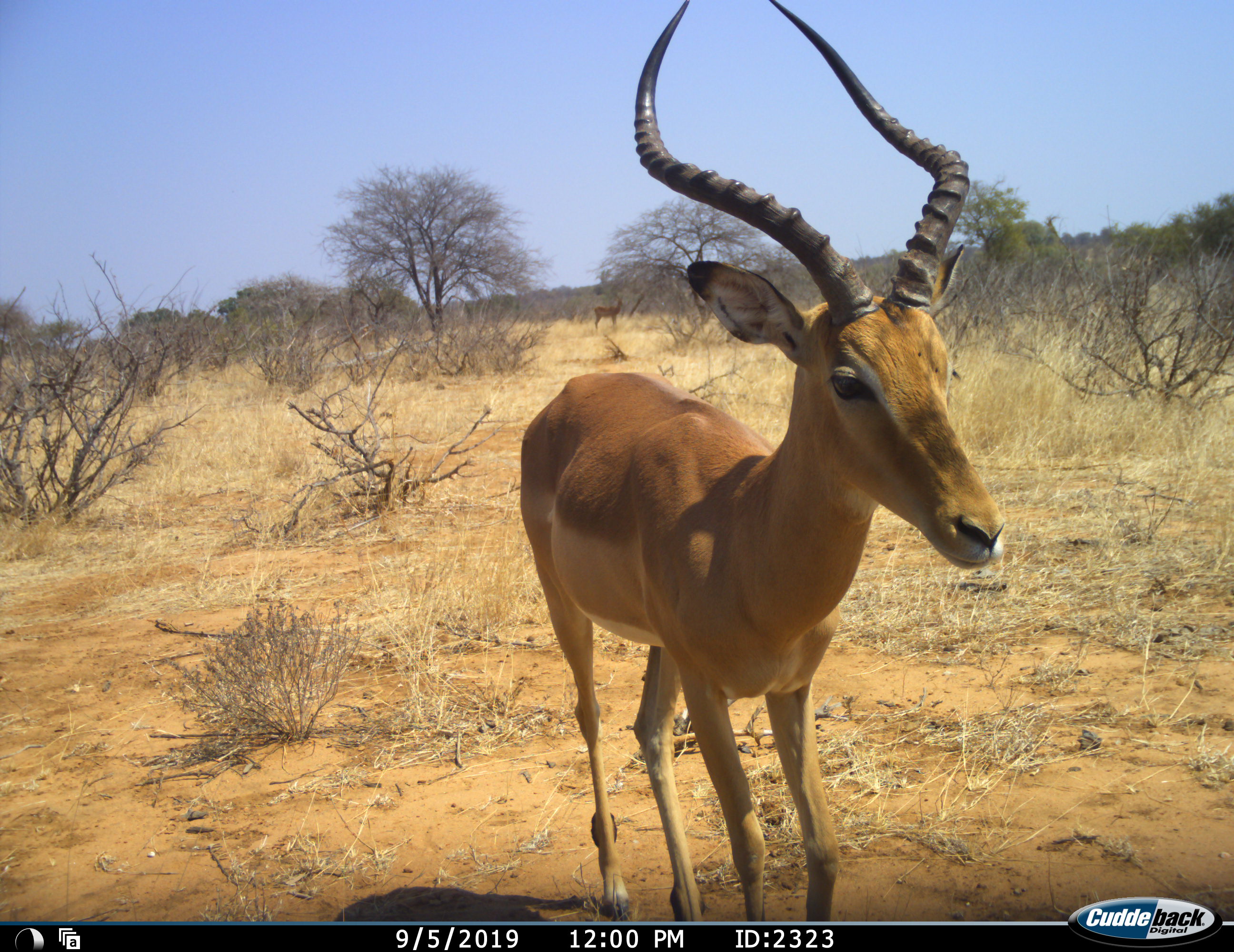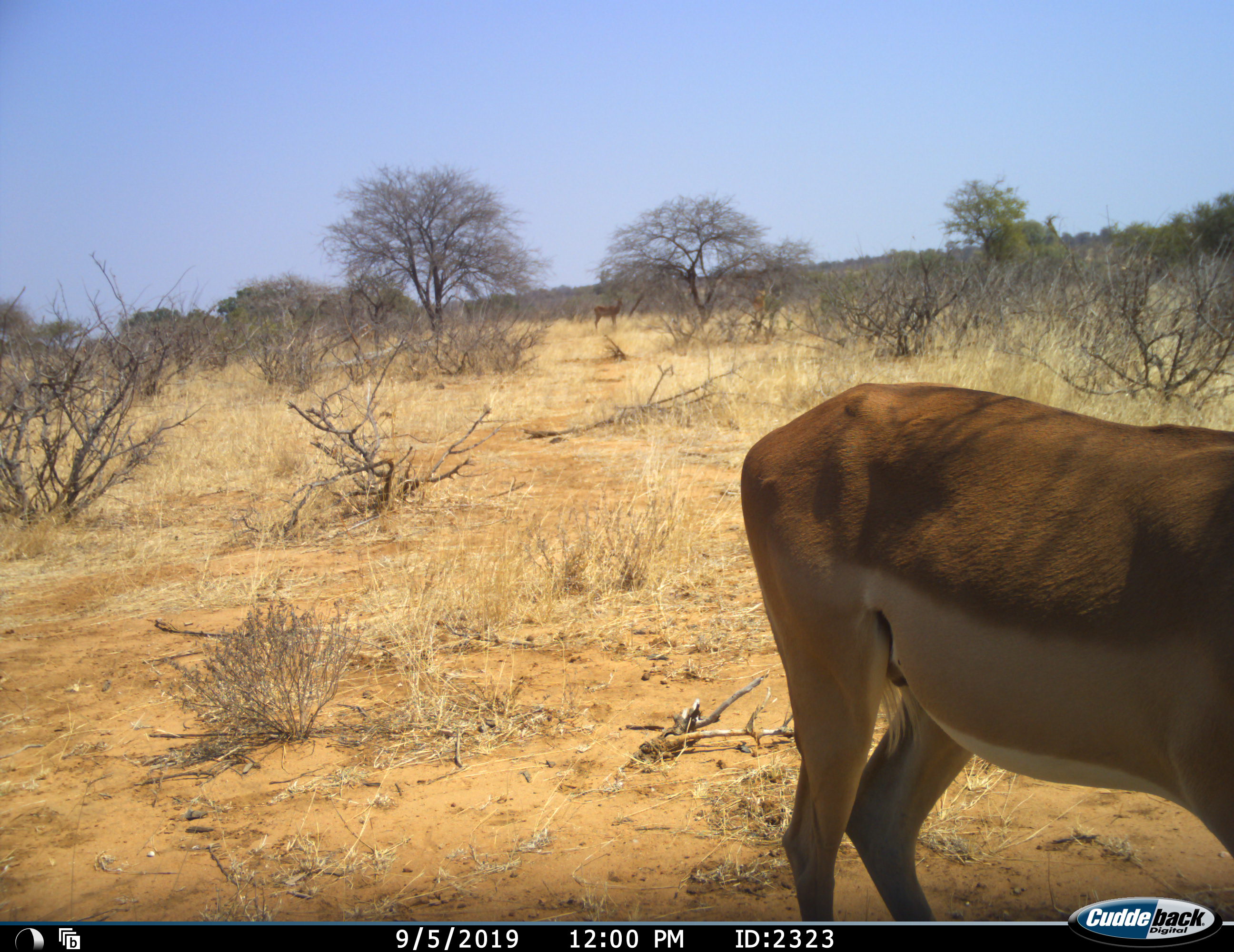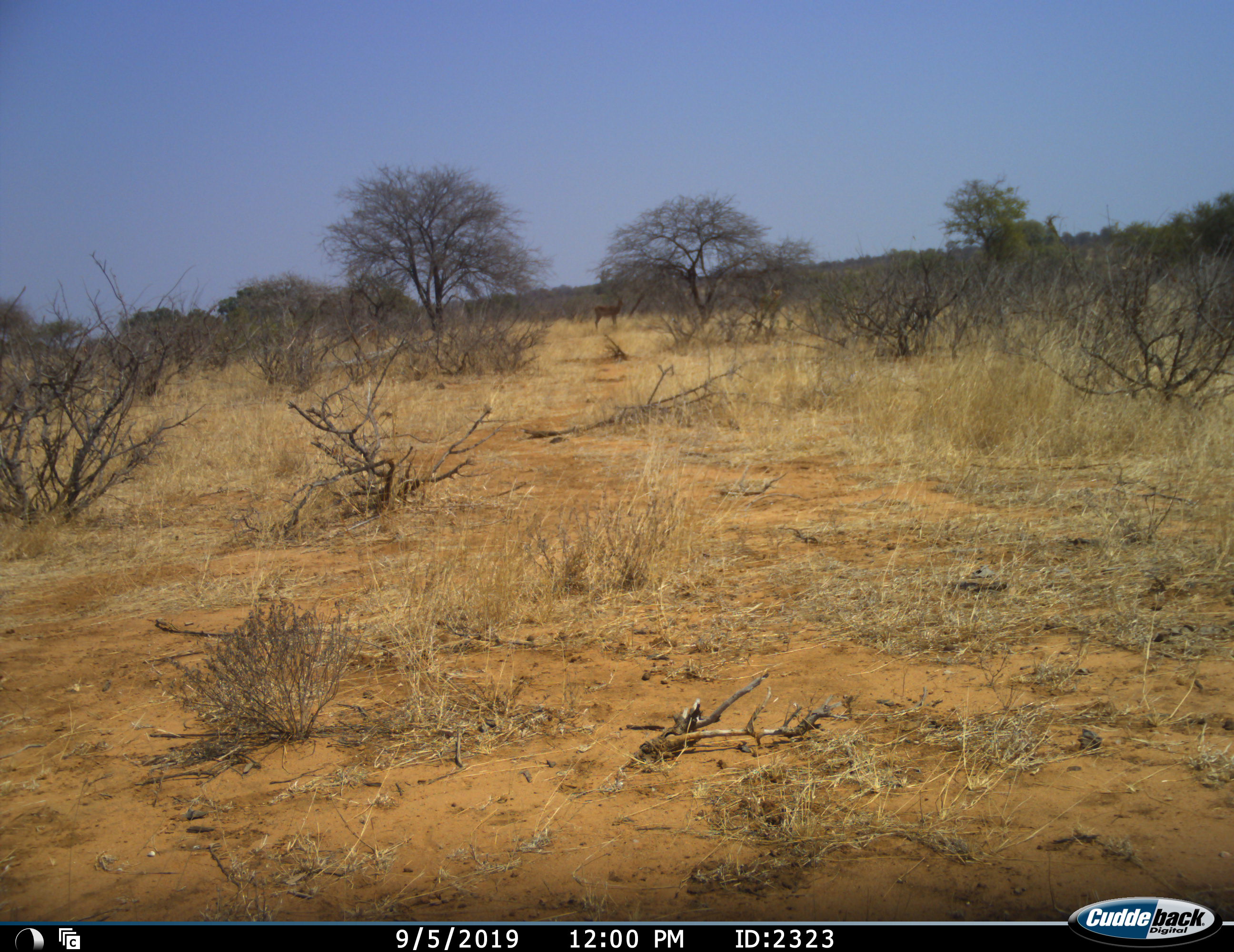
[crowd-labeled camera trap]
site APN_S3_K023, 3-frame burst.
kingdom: Animalia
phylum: Chordata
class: Mammalia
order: Artiodactyla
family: Bovidae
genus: Aepyceros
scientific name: Aepyceros melampus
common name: impala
Impala (Aepyceros melampus), count 1. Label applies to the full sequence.